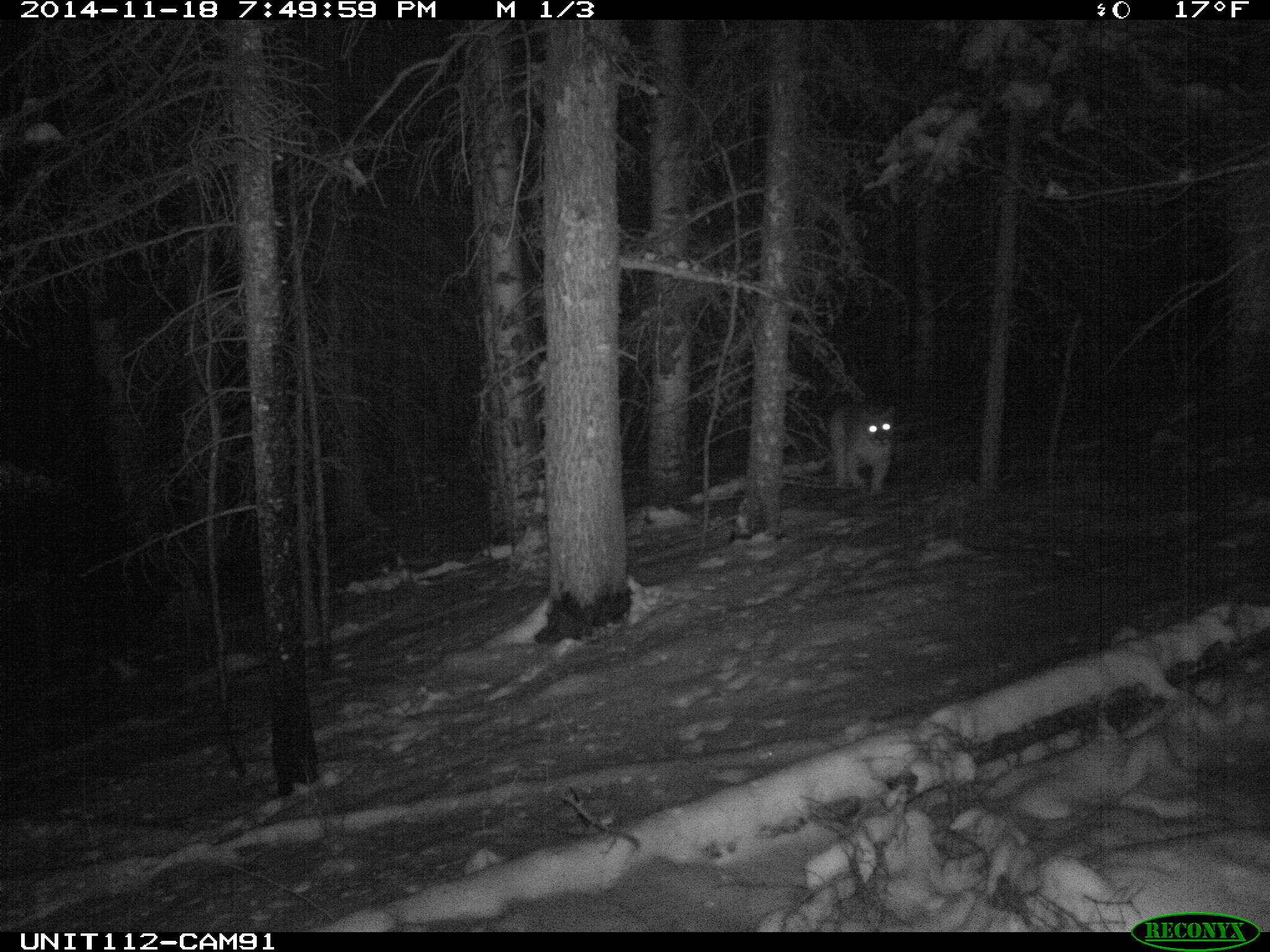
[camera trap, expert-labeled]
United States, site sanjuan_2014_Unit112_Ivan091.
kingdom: Animalia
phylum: Chordata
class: Mammalia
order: Carnivora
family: Felidae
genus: Puma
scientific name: Puma concolor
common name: mountain lion